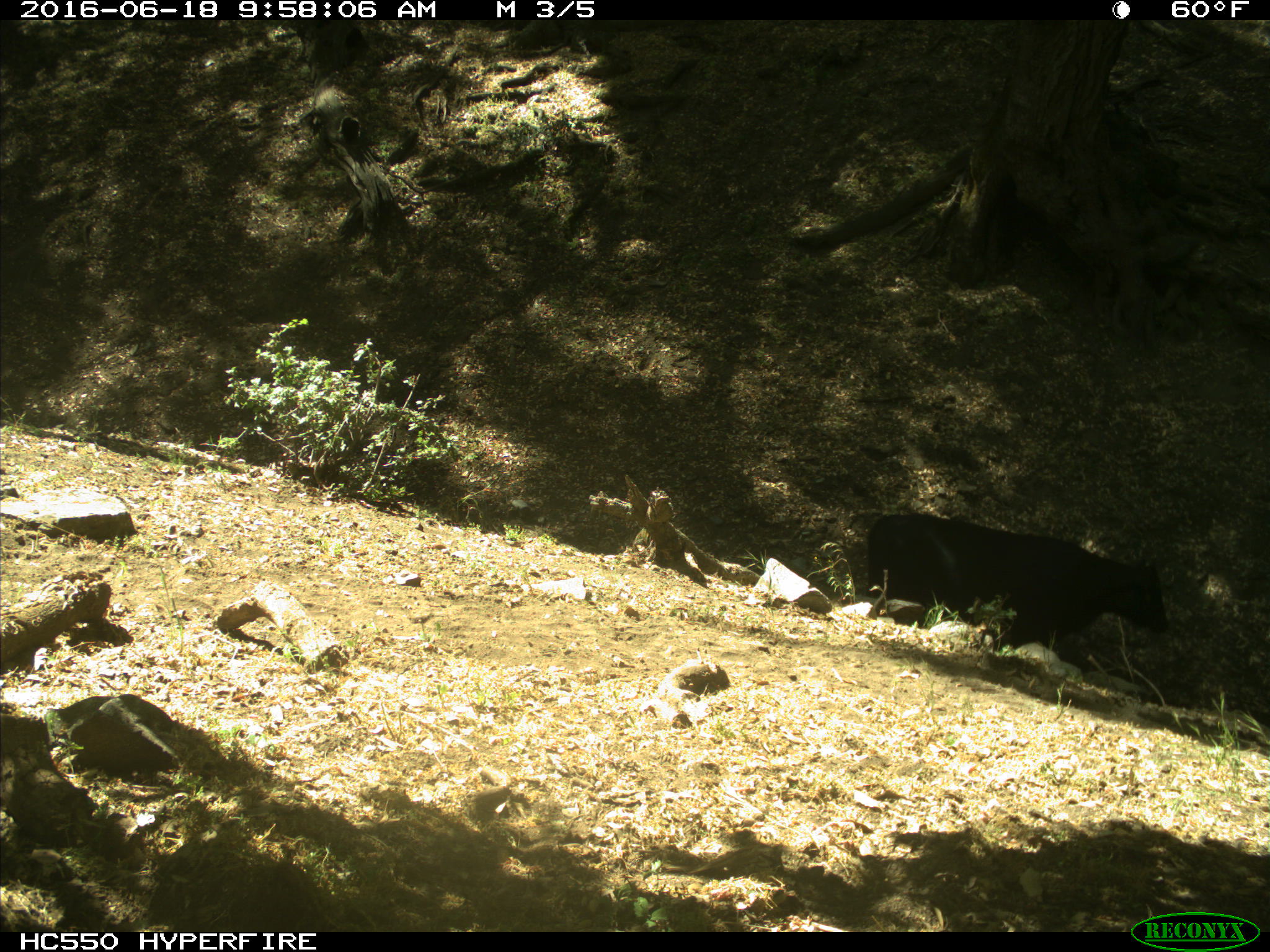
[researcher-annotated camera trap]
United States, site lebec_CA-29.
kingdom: Animalia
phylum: Chordata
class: Mammalia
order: Artiodactyla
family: Bovidae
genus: Bos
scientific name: Bos taurus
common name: domestic cow